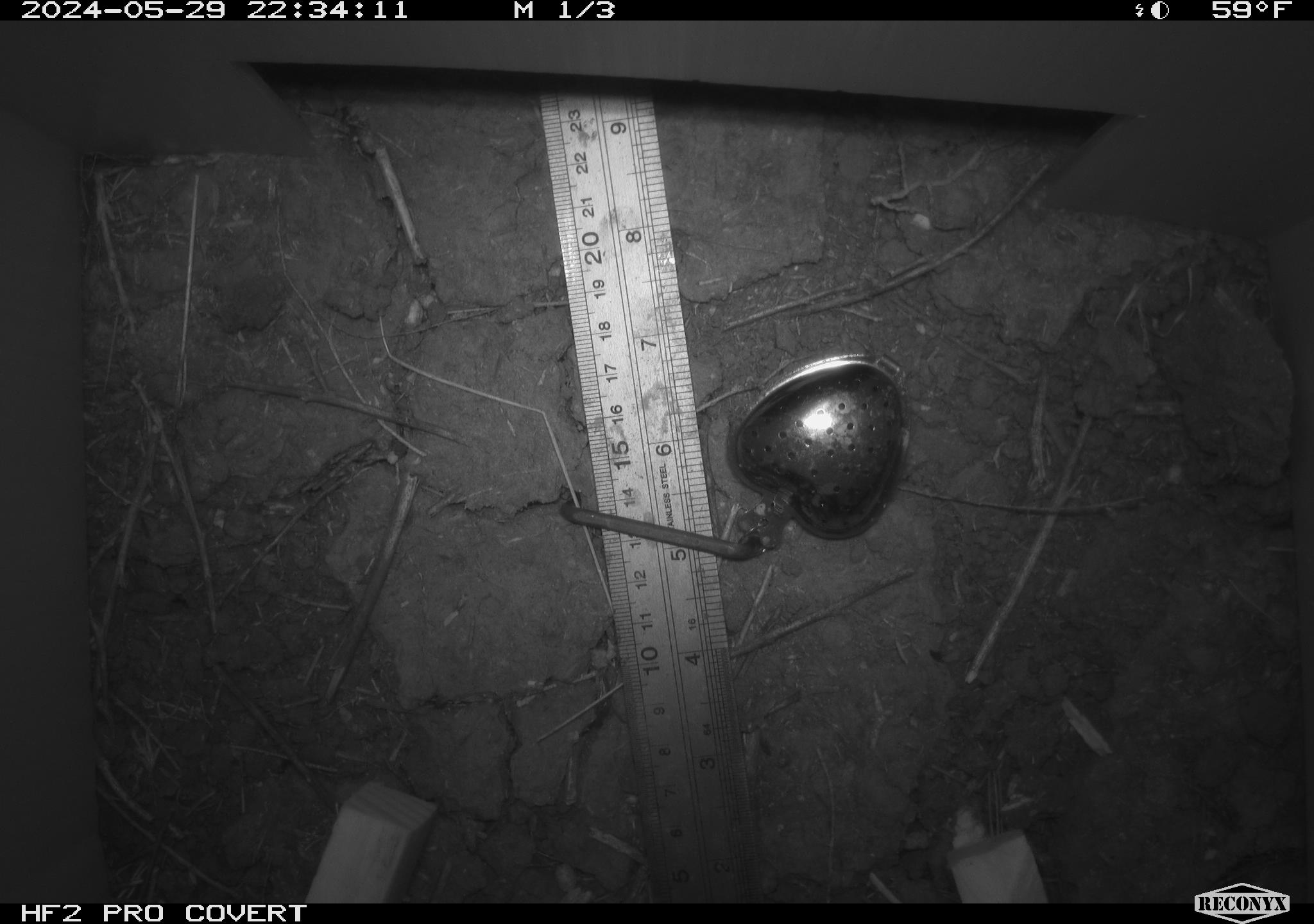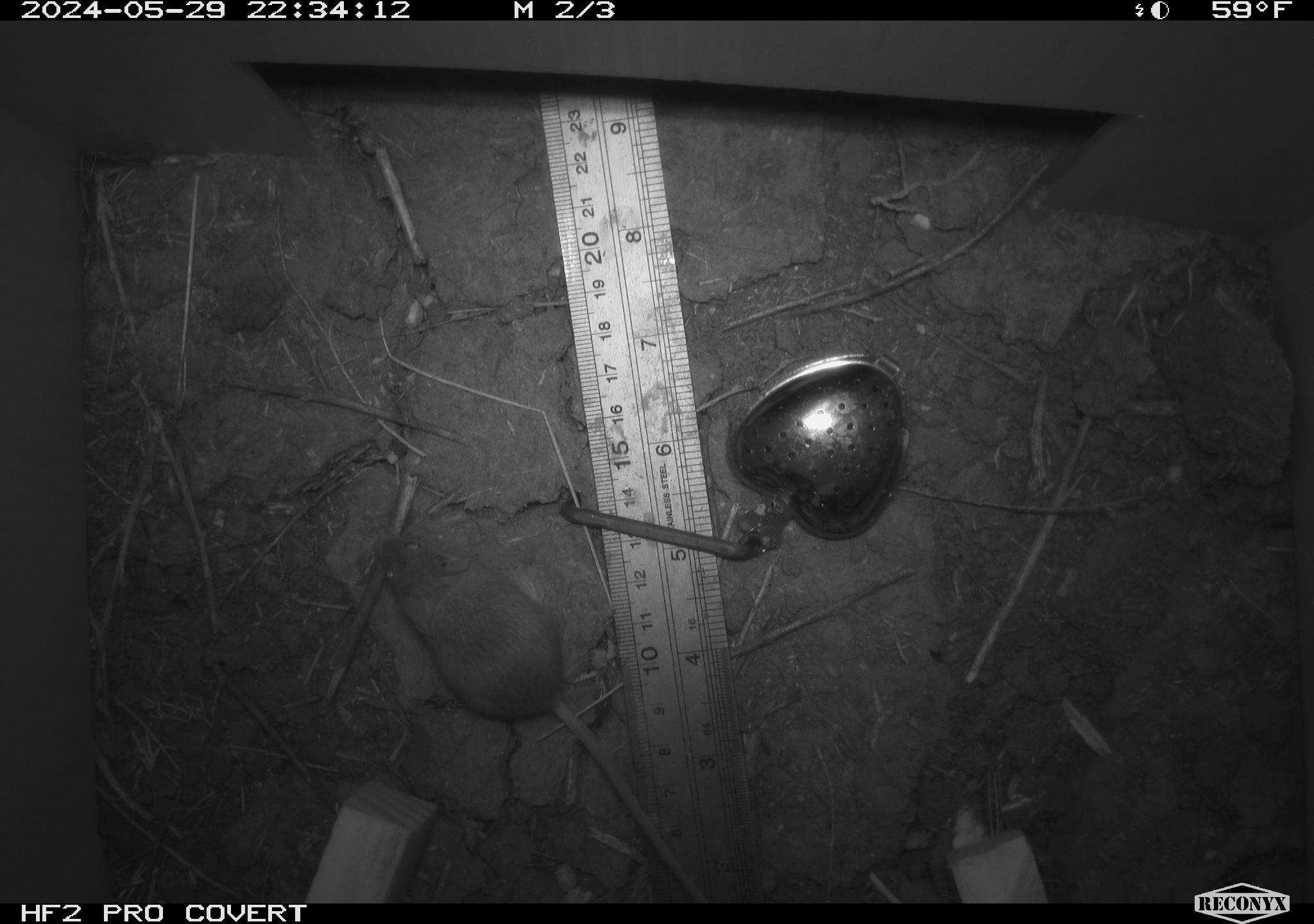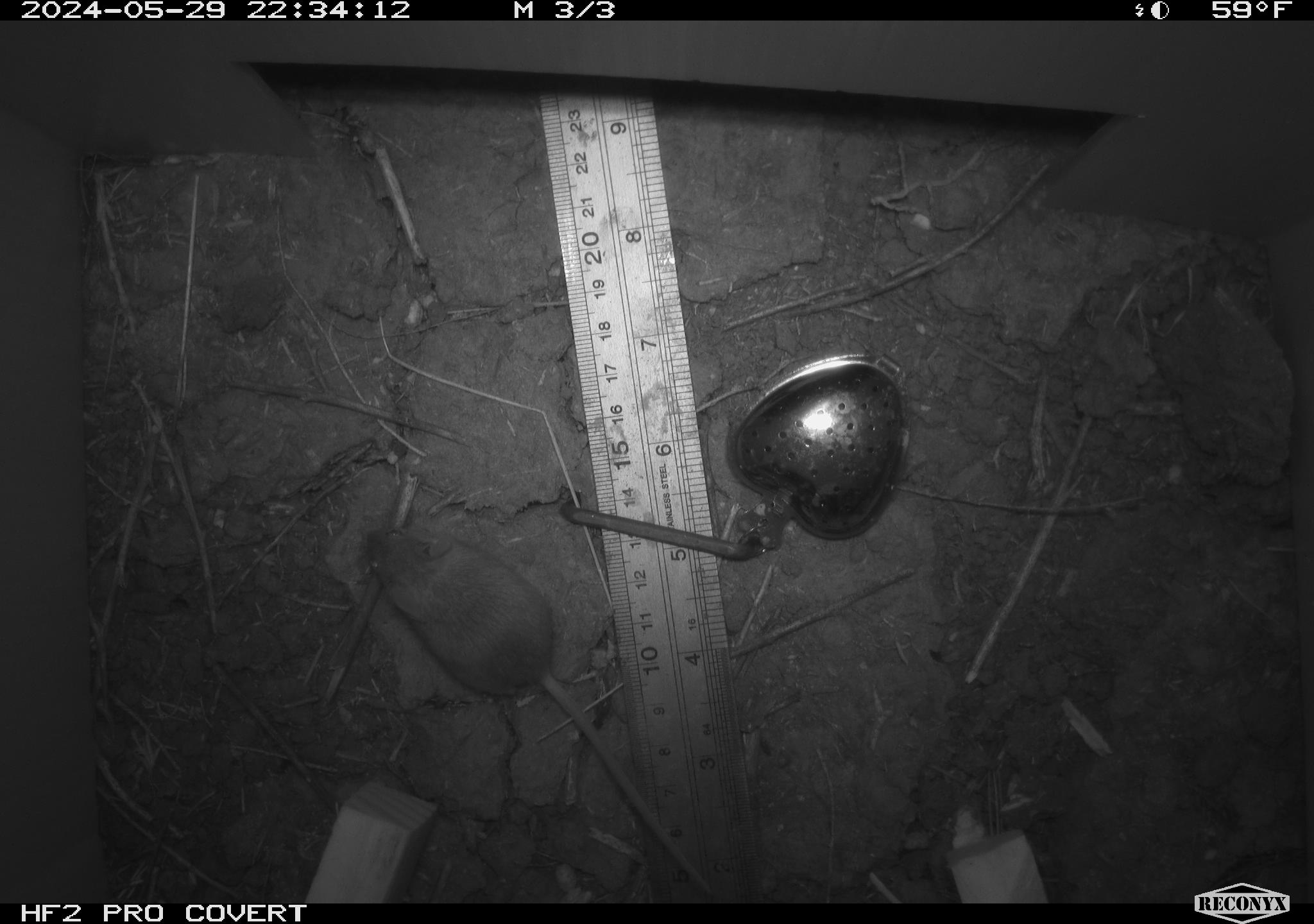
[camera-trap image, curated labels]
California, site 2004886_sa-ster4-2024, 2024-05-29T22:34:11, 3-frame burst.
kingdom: Animalia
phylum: Chordata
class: Mammalia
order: Rodentia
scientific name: Rodentia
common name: mouse species